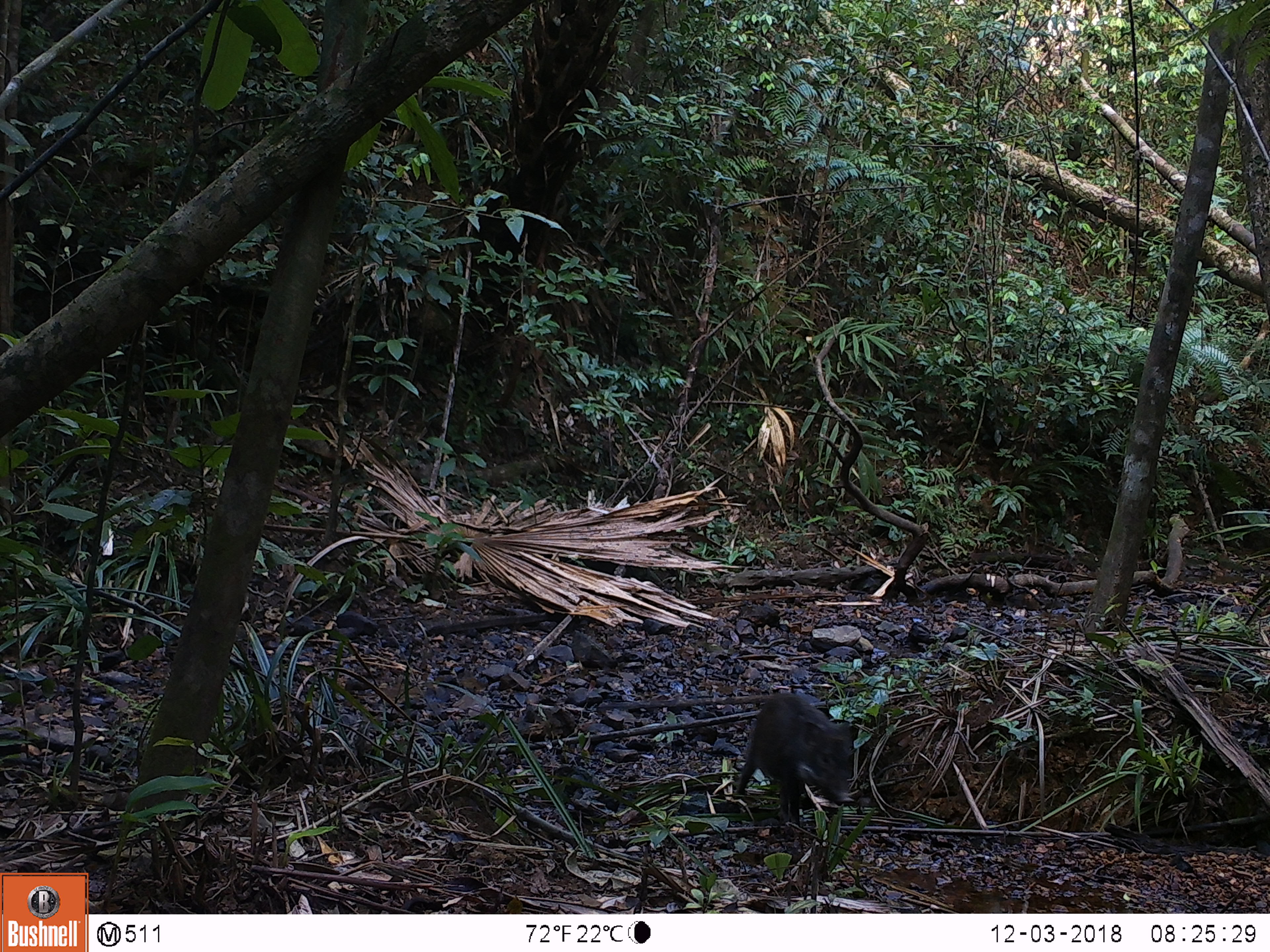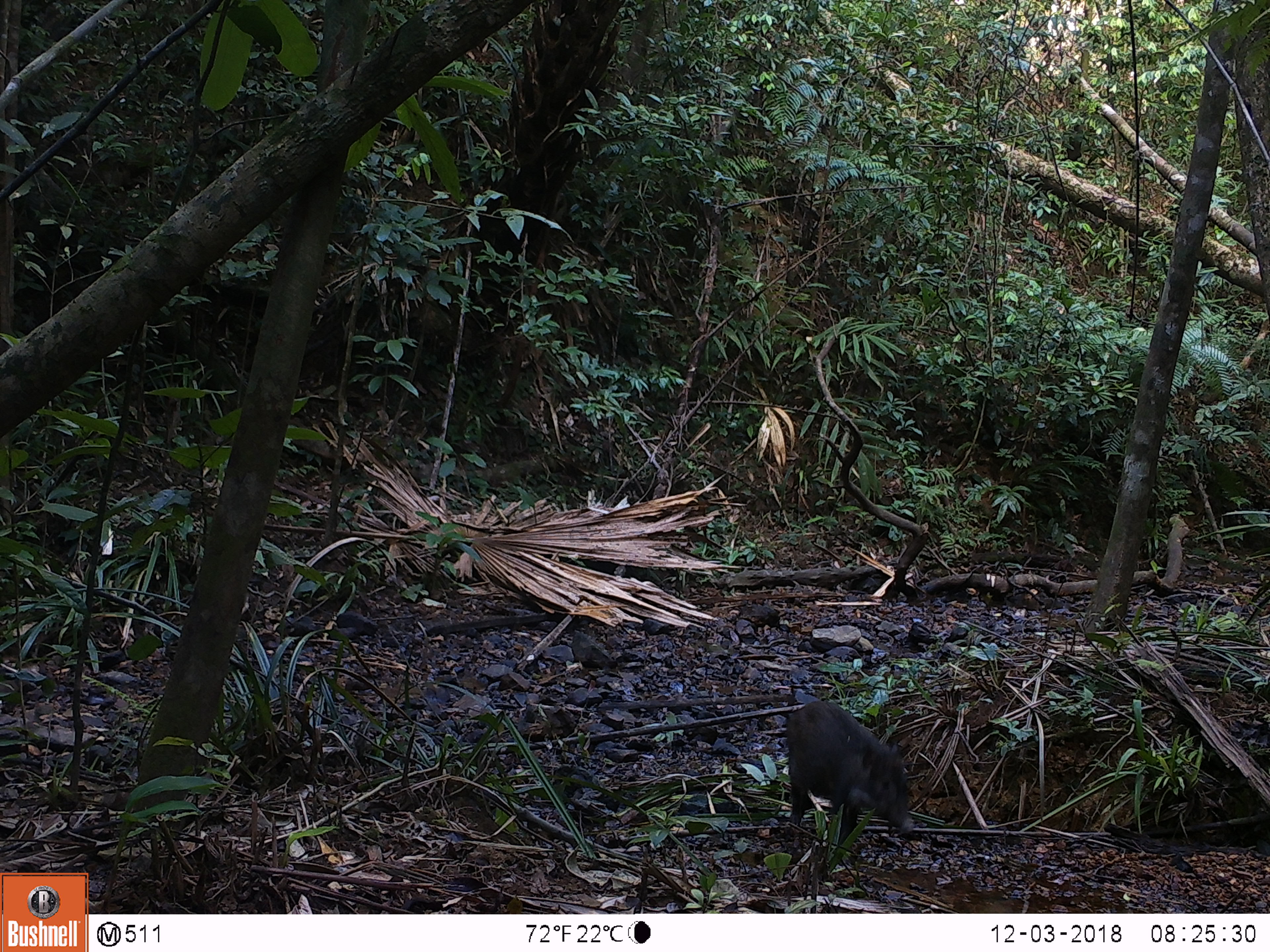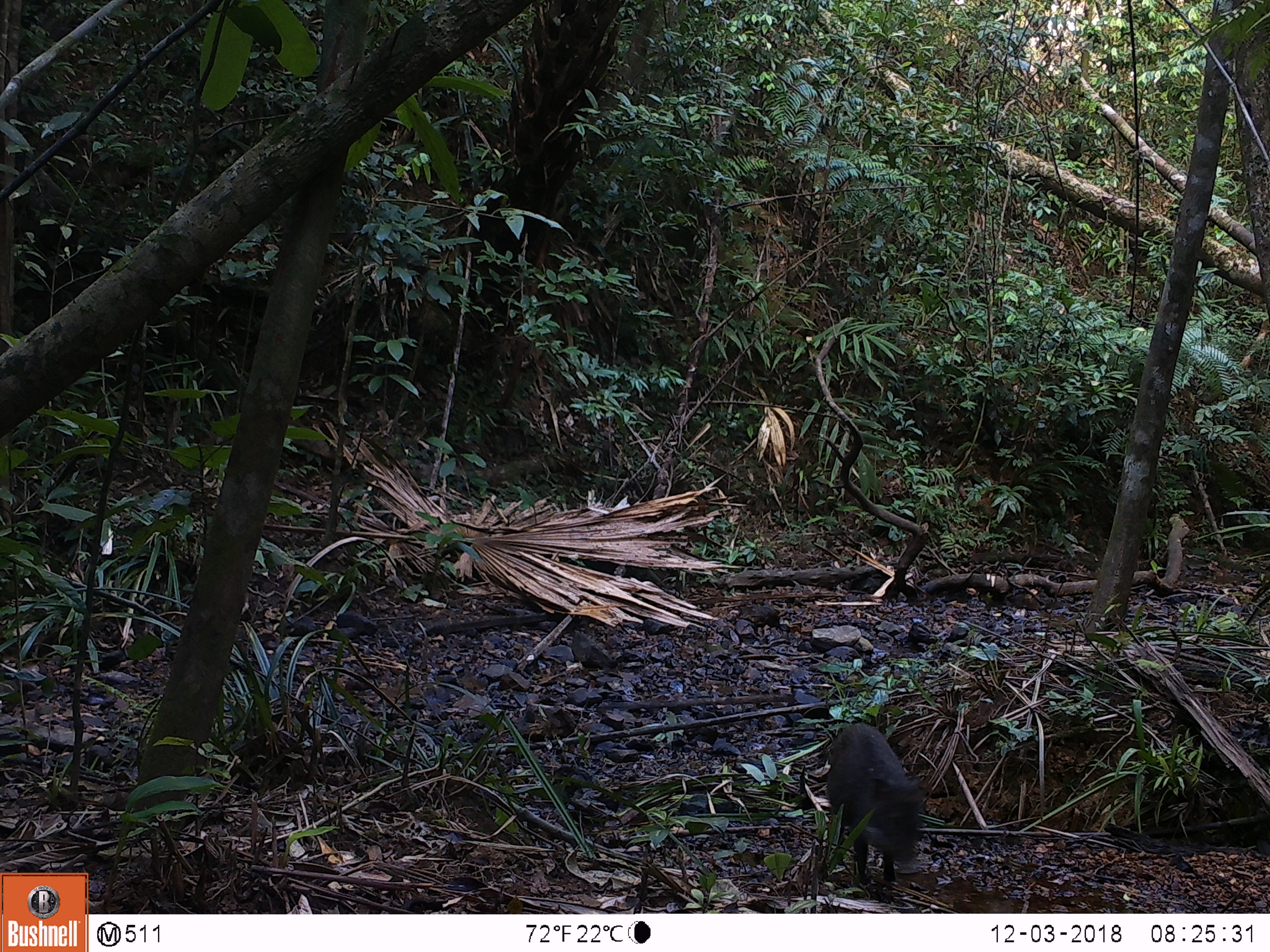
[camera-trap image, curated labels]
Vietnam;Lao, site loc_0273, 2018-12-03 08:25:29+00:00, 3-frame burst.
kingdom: Animalia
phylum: Chordata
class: Mammalia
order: Artiodactyla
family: Suidae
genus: Sus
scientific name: Sus scrofa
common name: eurasian wild pig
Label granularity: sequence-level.